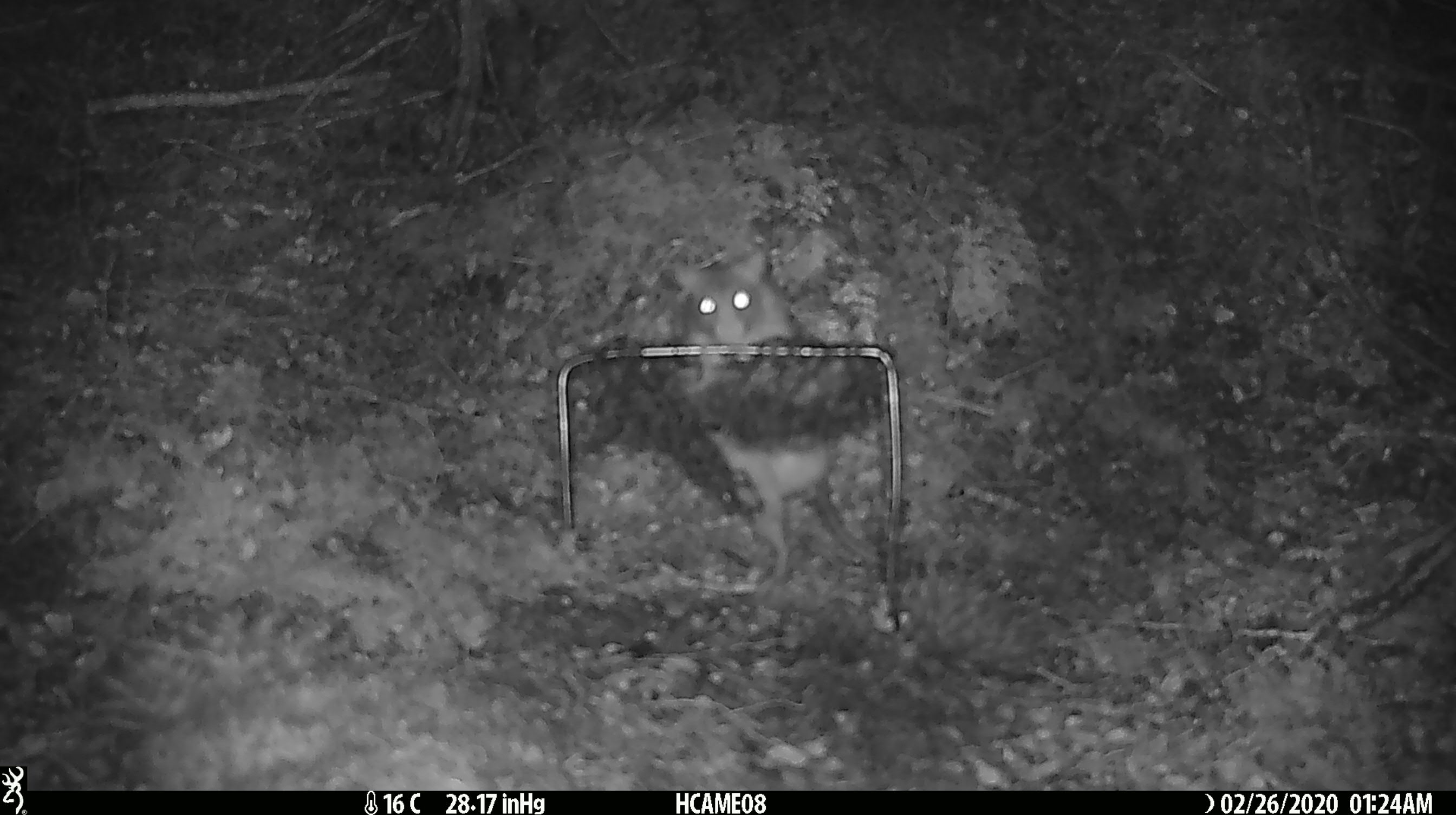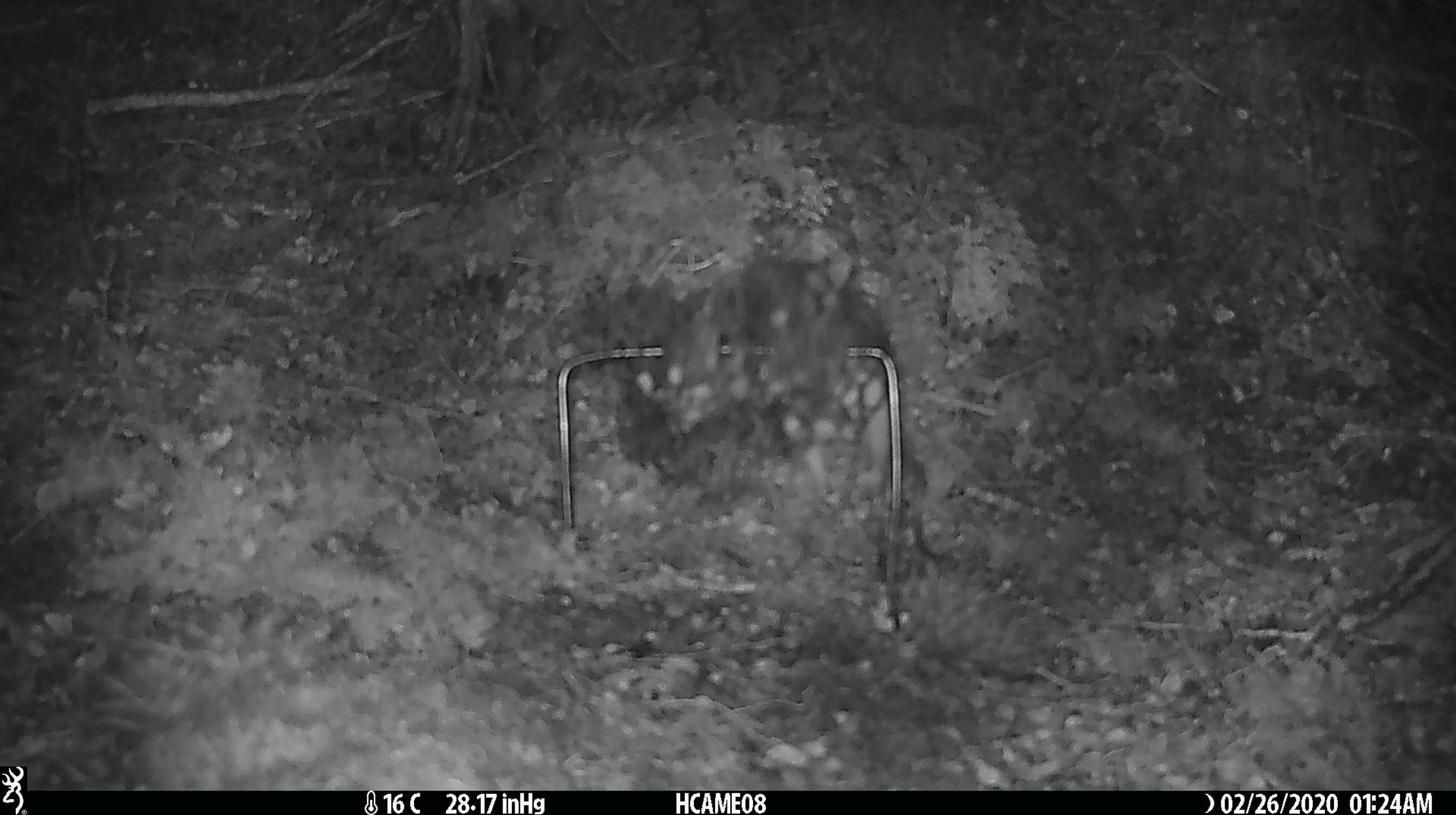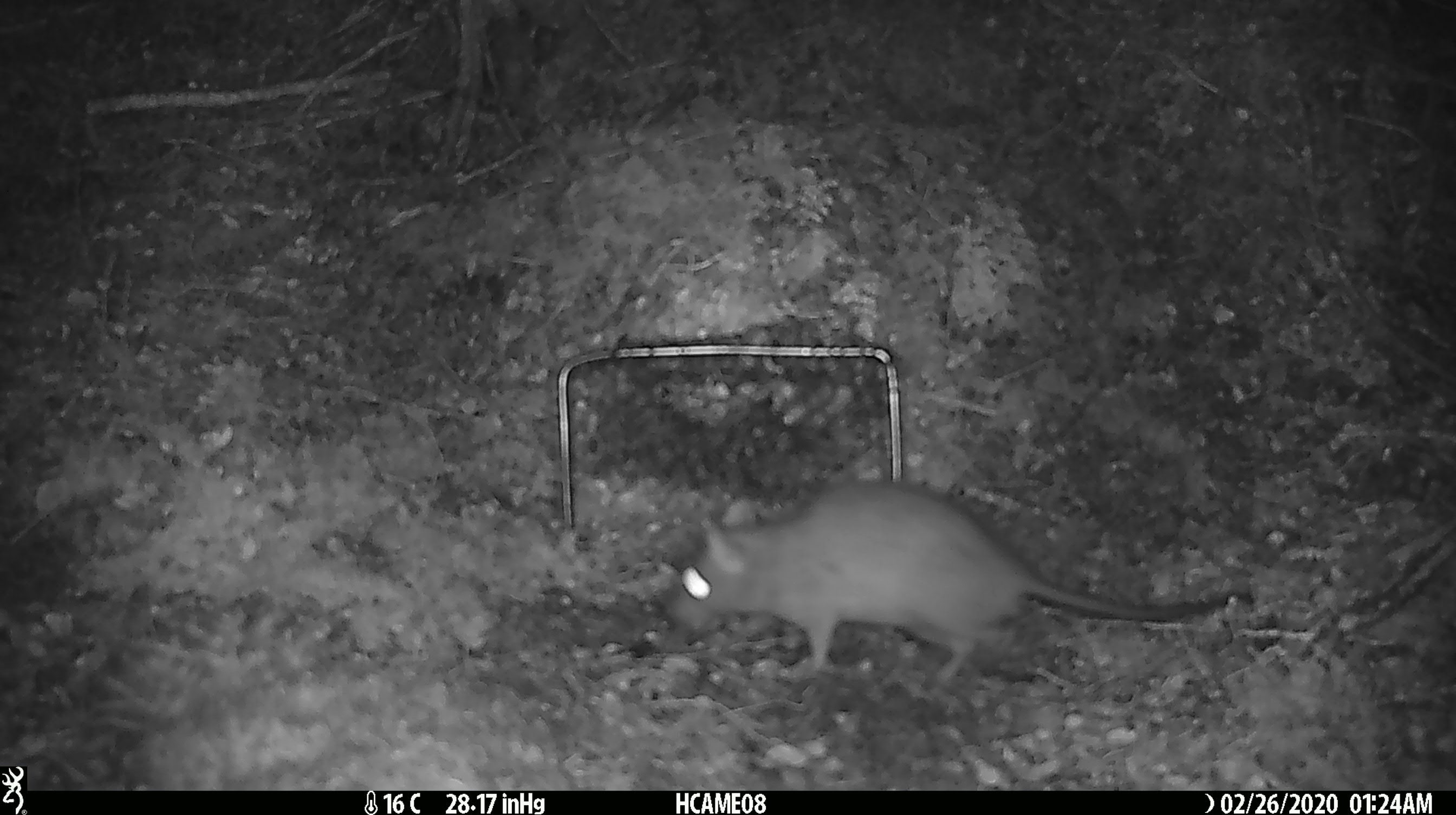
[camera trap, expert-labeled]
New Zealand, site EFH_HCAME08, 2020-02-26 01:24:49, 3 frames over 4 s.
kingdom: Animalia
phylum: Chordata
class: Mammalia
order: Rodentia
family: Muridae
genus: Rattus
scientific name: Rattus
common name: rat